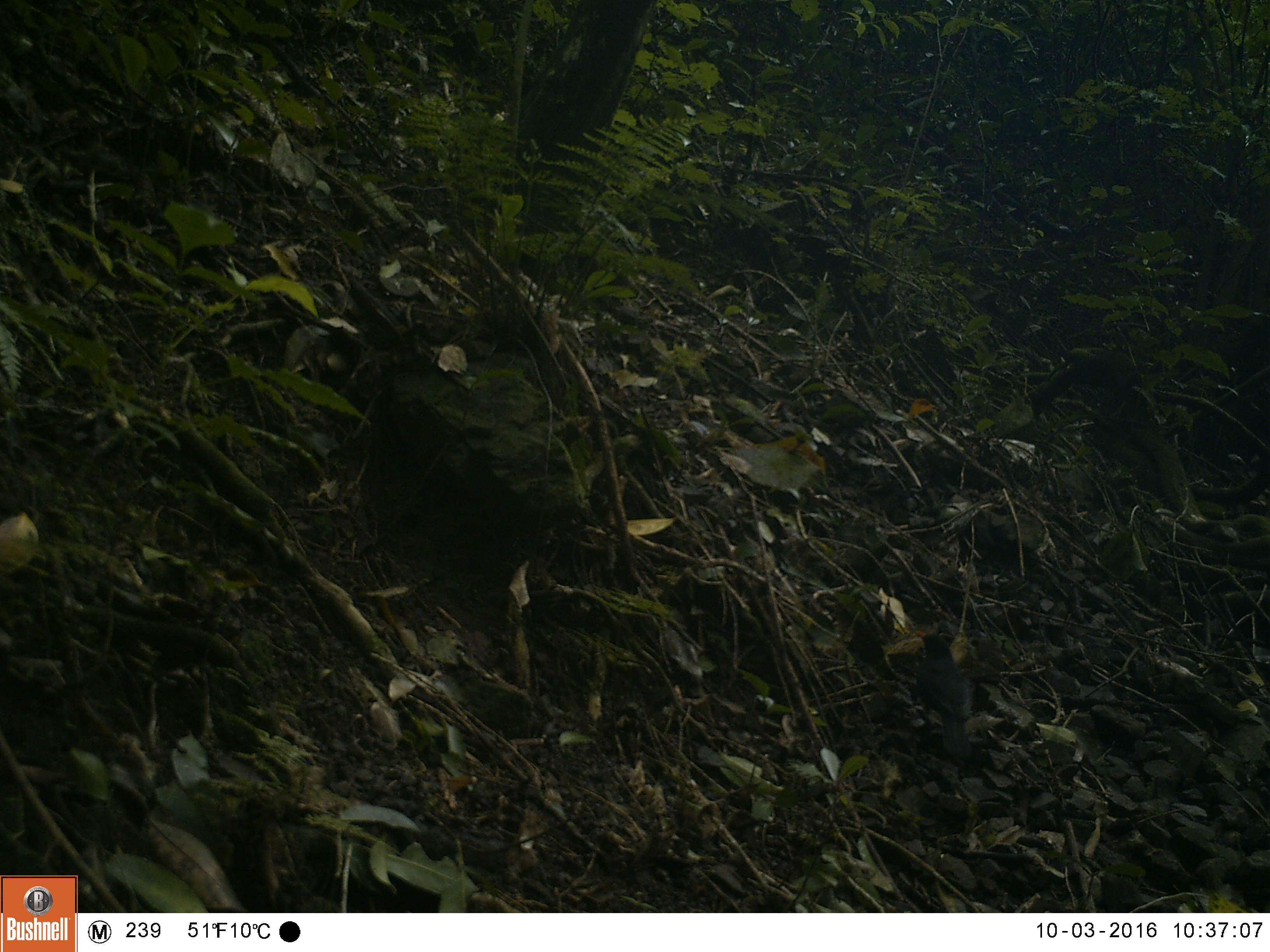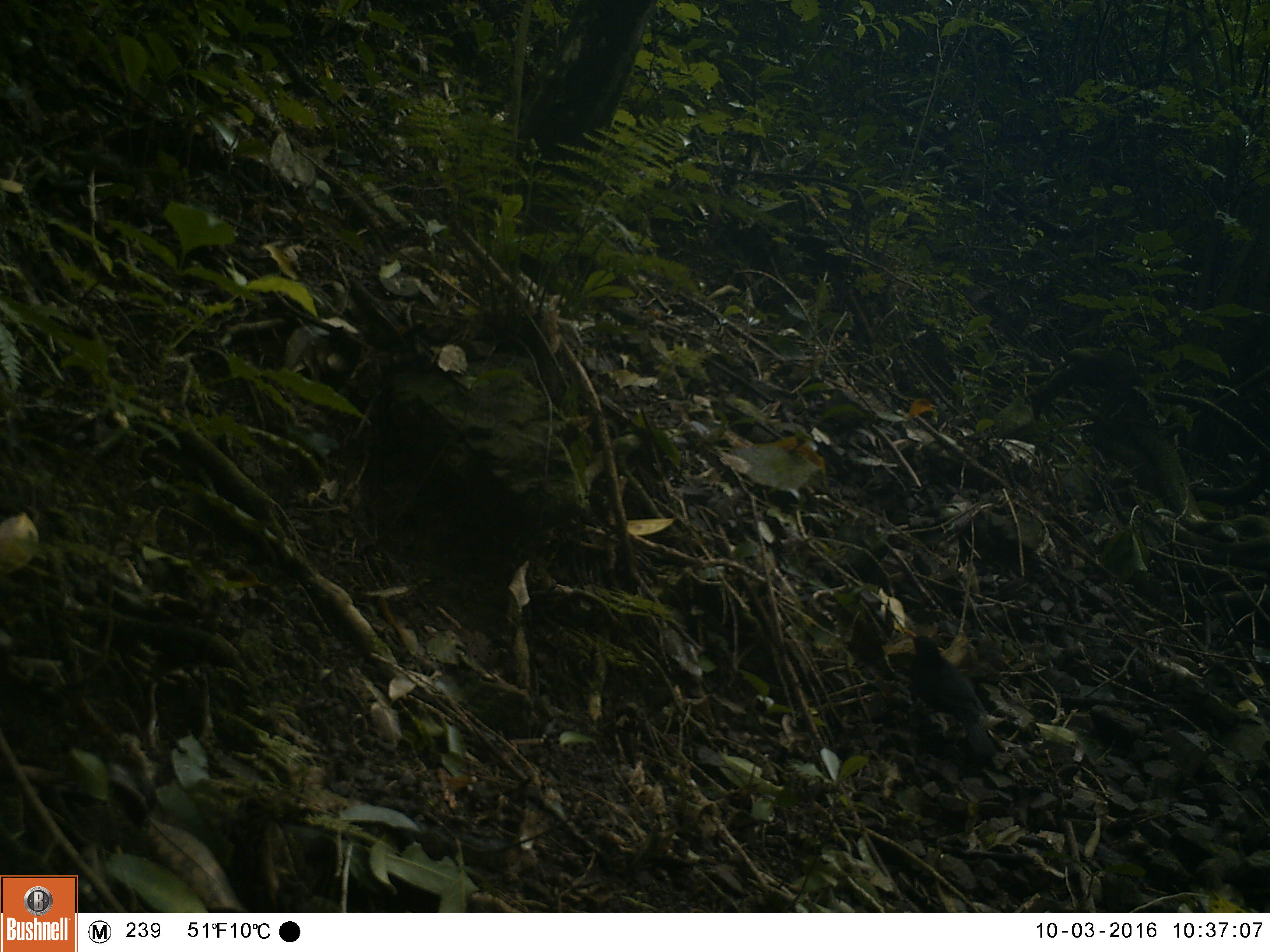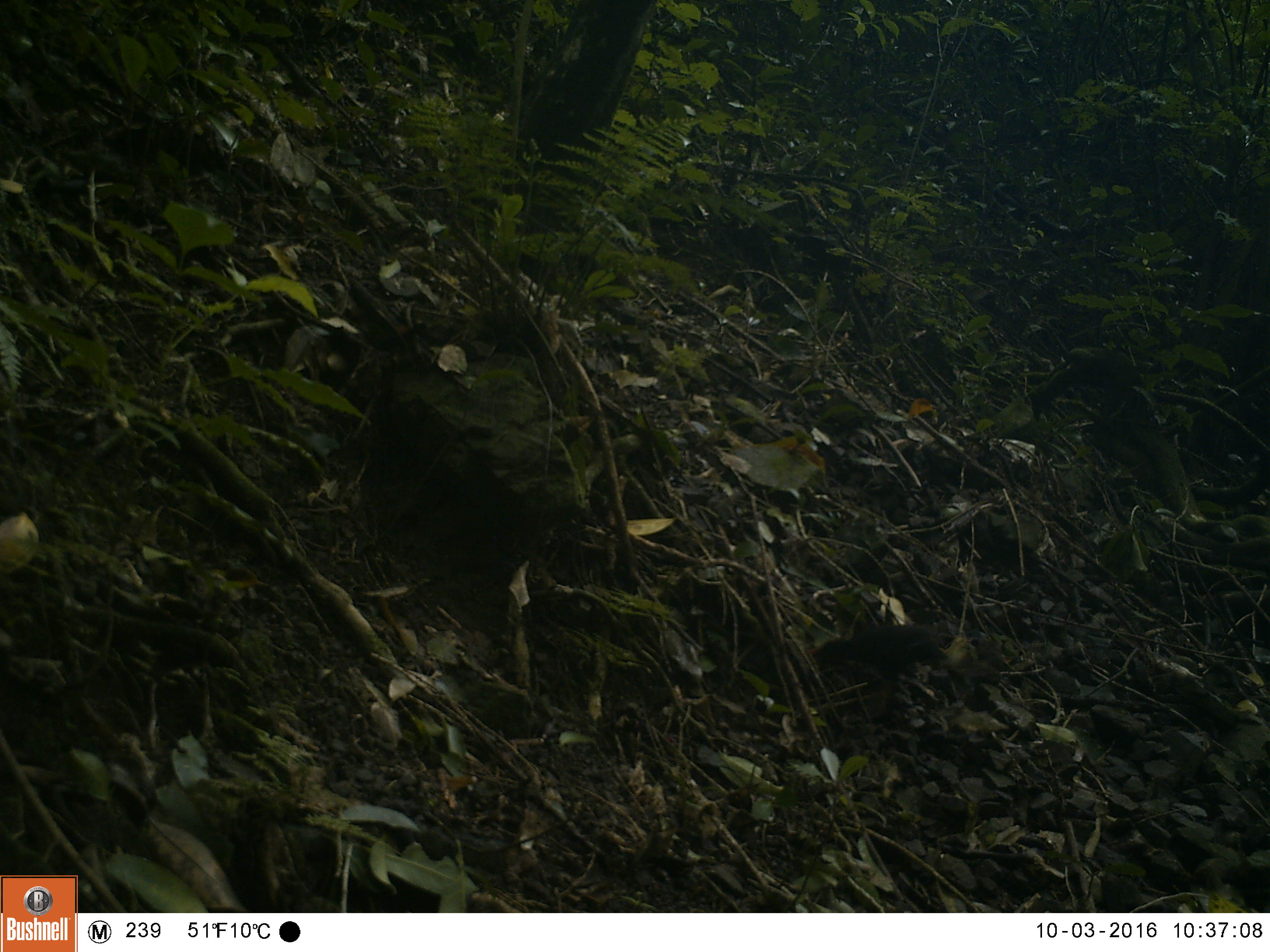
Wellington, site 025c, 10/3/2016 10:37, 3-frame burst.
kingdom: Animalia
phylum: Chordata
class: Aves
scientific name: Aves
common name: bird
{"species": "bird (Aves)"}